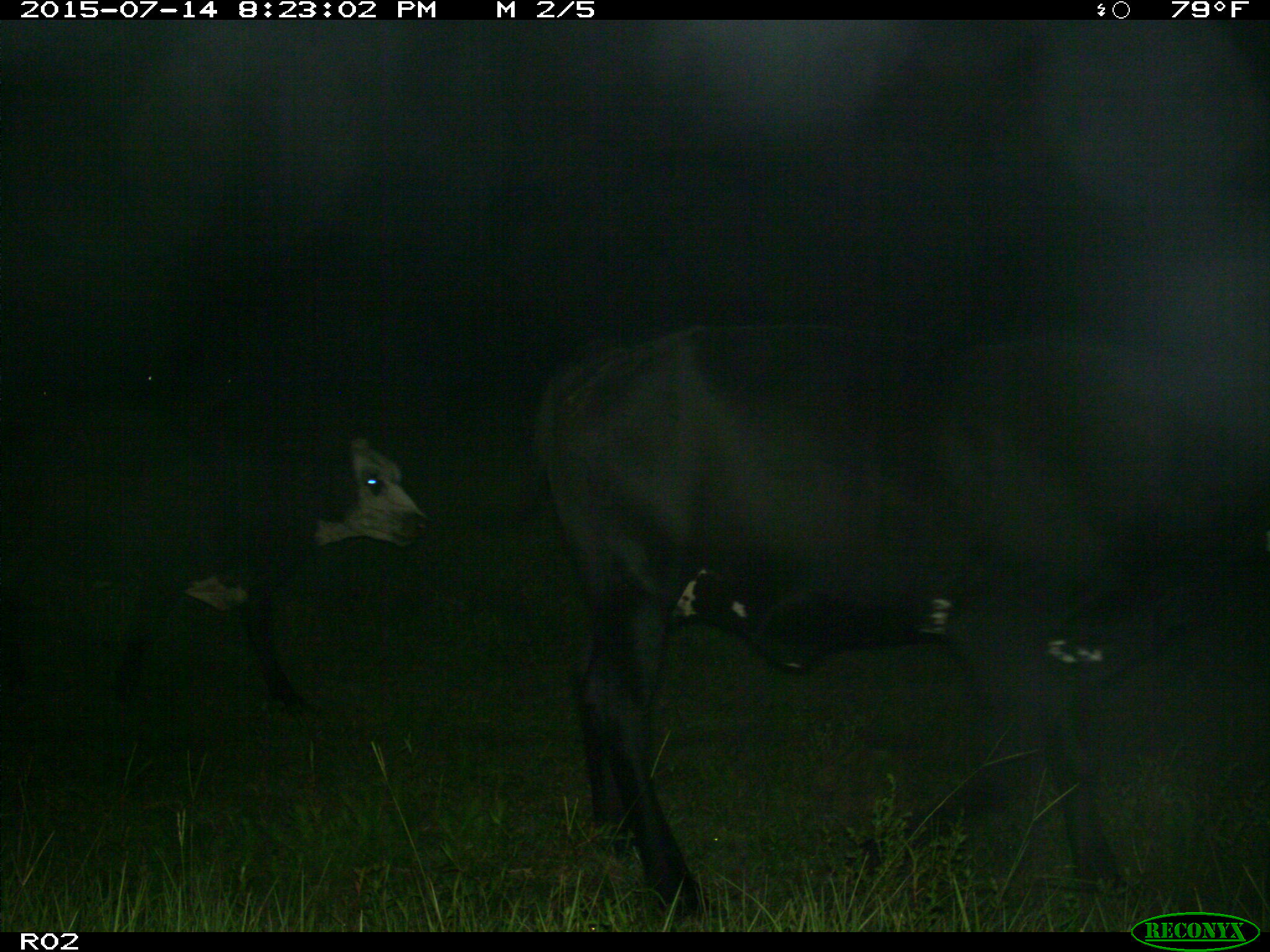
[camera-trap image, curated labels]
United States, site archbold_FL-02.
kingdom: Animalia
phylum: Chordata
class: Mammalia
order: Artiodactyla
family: Bovidae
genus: Bos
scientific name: Bos taurus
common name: domestic cow